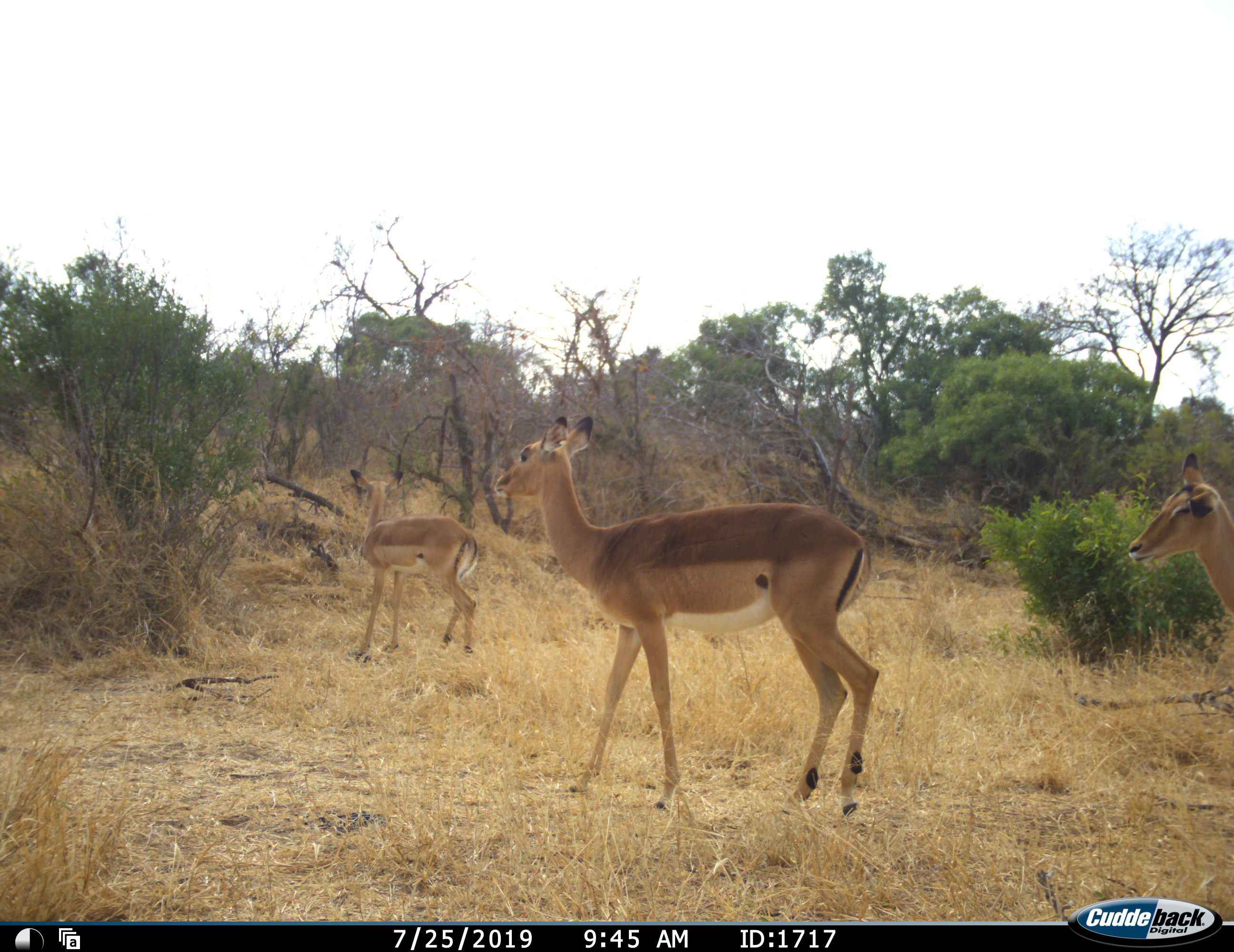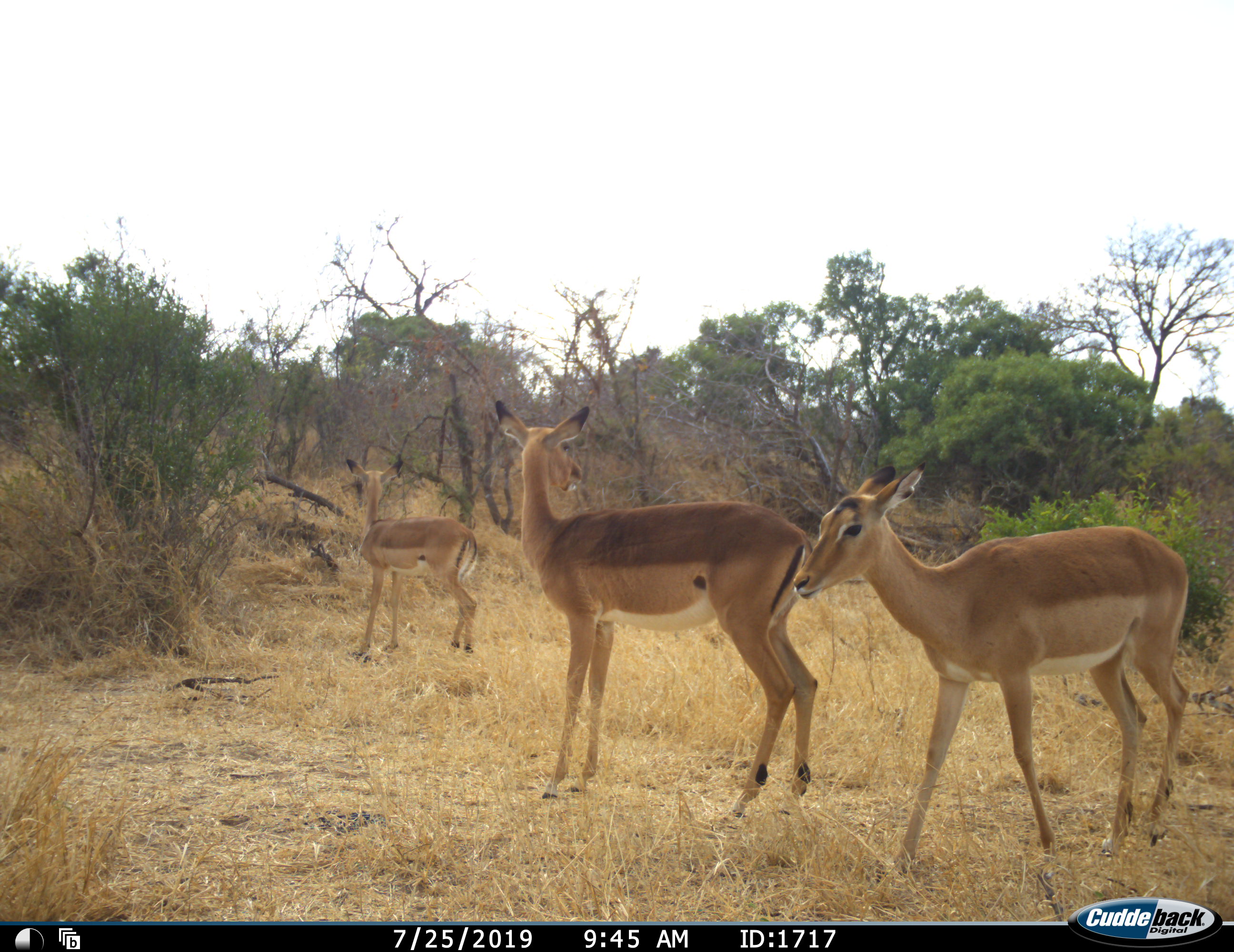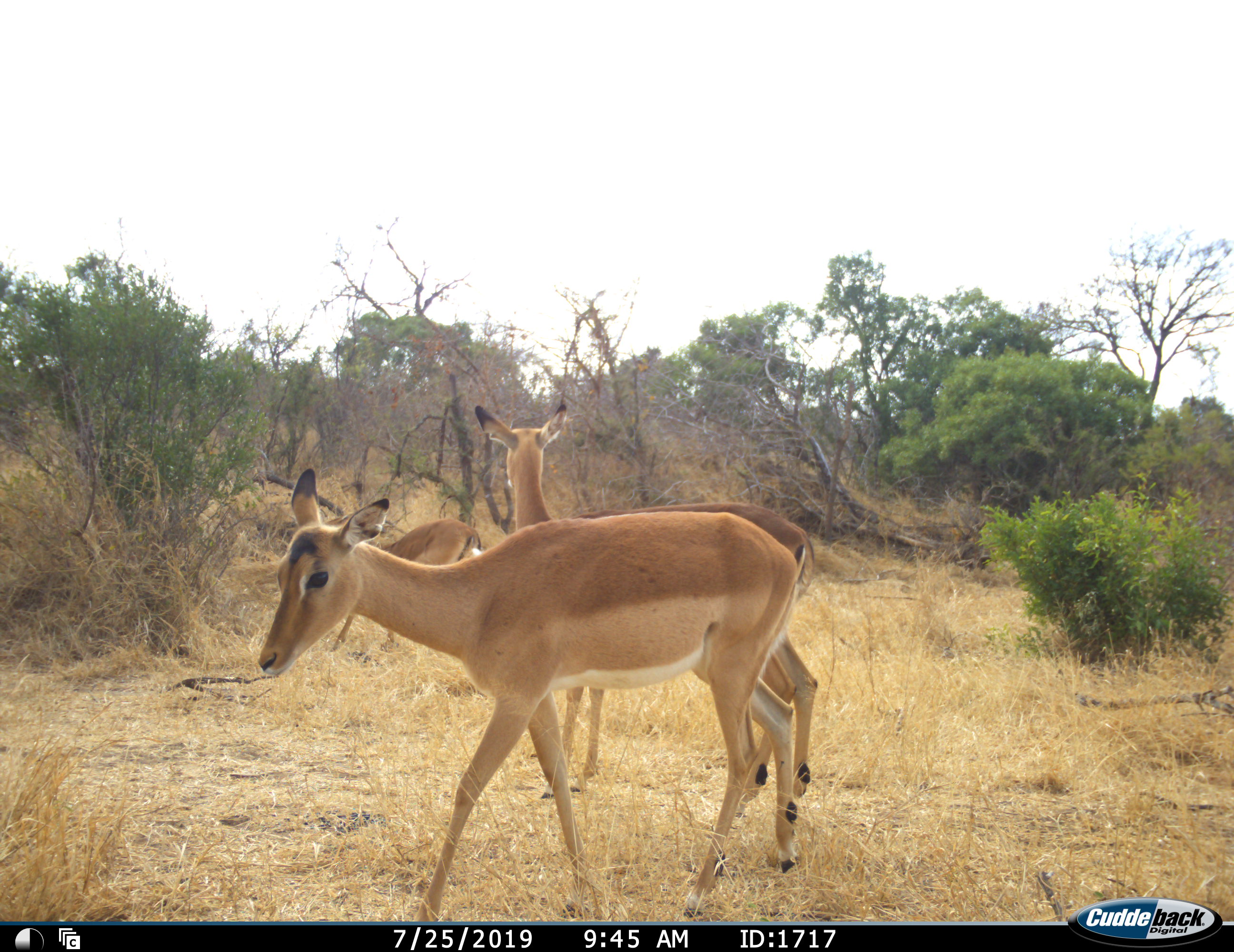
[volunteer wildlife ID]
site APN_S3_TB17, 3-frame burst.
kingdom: Animalia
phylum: Chordata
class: Mammalia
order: Artiodactyla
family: Bovidae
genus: Aepyceros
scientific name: Aepyceros melampus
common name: impala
Impala (Aepyceros melampus), count 3. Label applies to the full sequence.